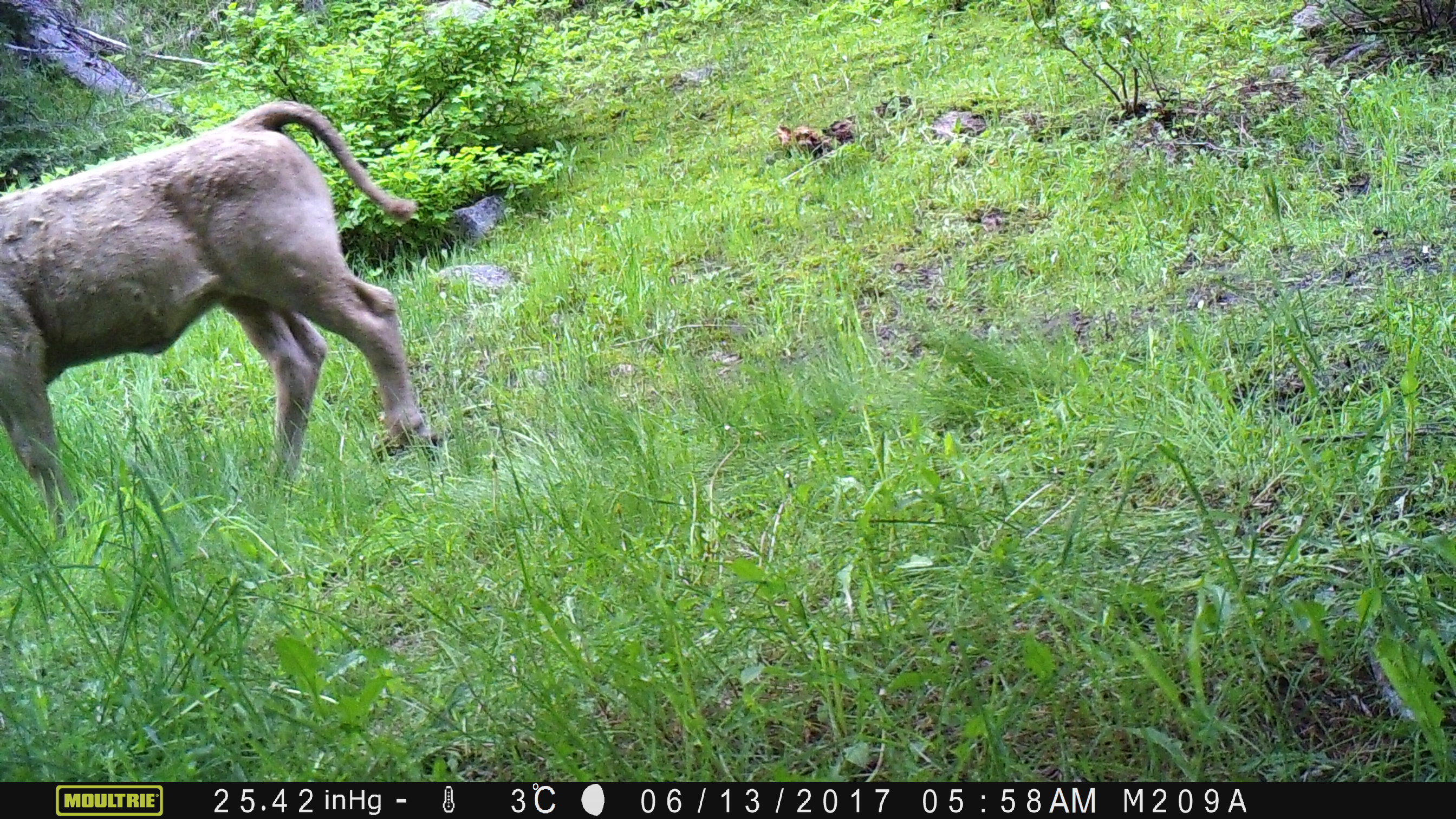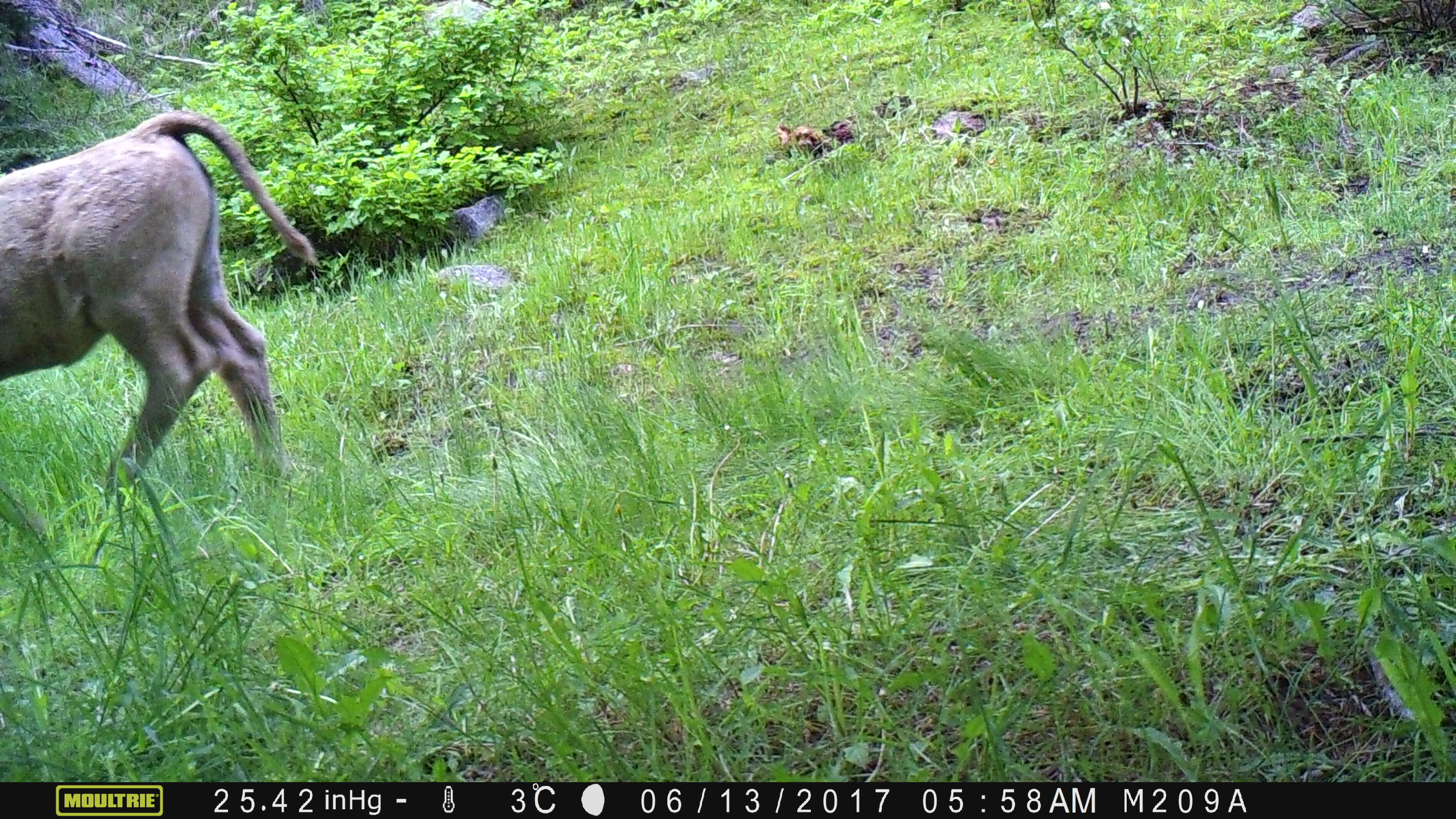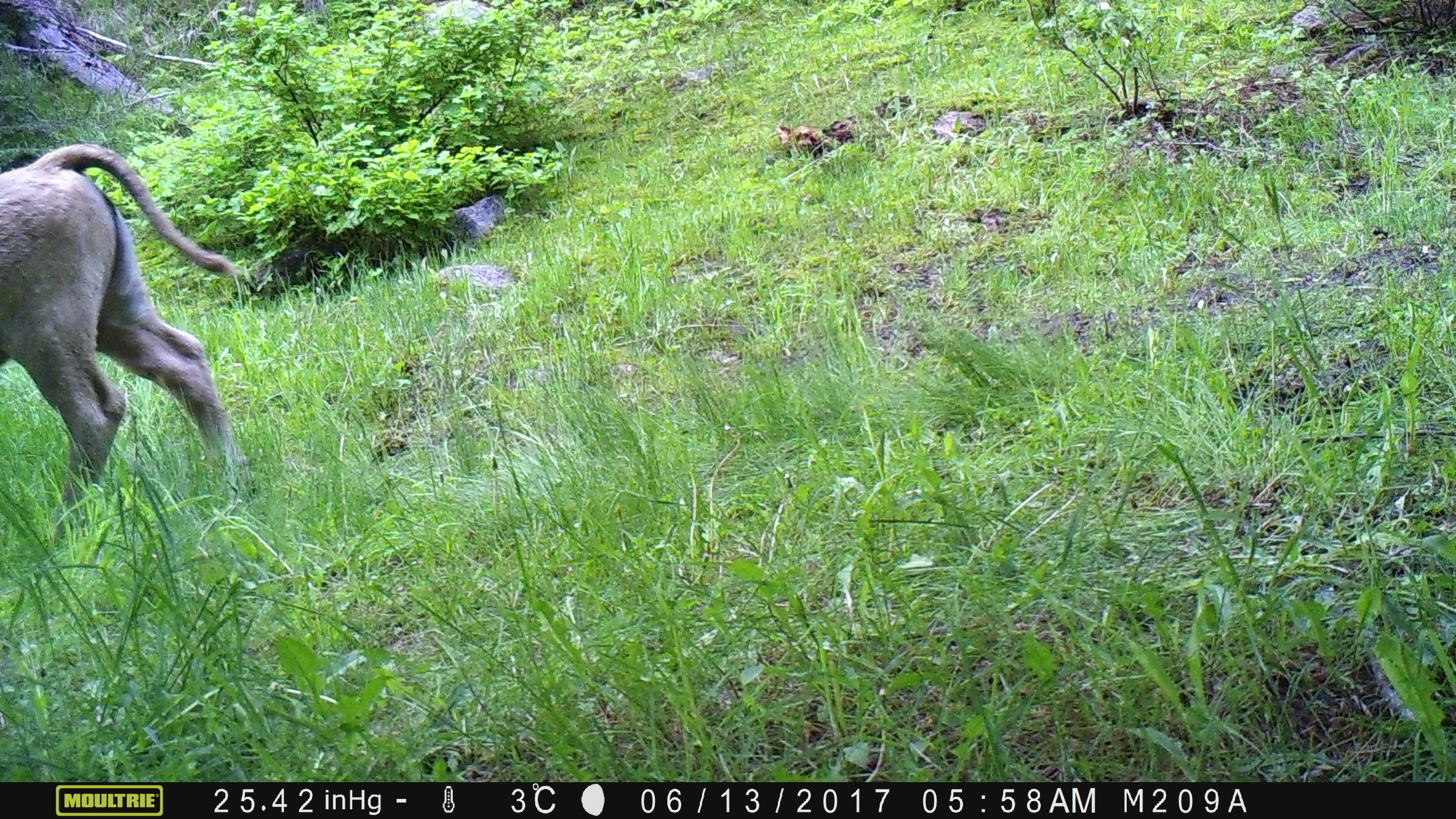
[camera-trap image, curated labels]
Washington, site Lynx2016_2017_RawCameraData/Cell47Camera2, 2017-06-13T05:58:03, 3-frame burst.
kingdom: Animalia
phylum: Chordata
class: Mammalia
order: Artiodactyla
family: Bovidae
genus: Bos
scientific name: Bos taurus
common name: domestic cattle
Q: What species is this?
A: Domestic cattle (Bos taurus).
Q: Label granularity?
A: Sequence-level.